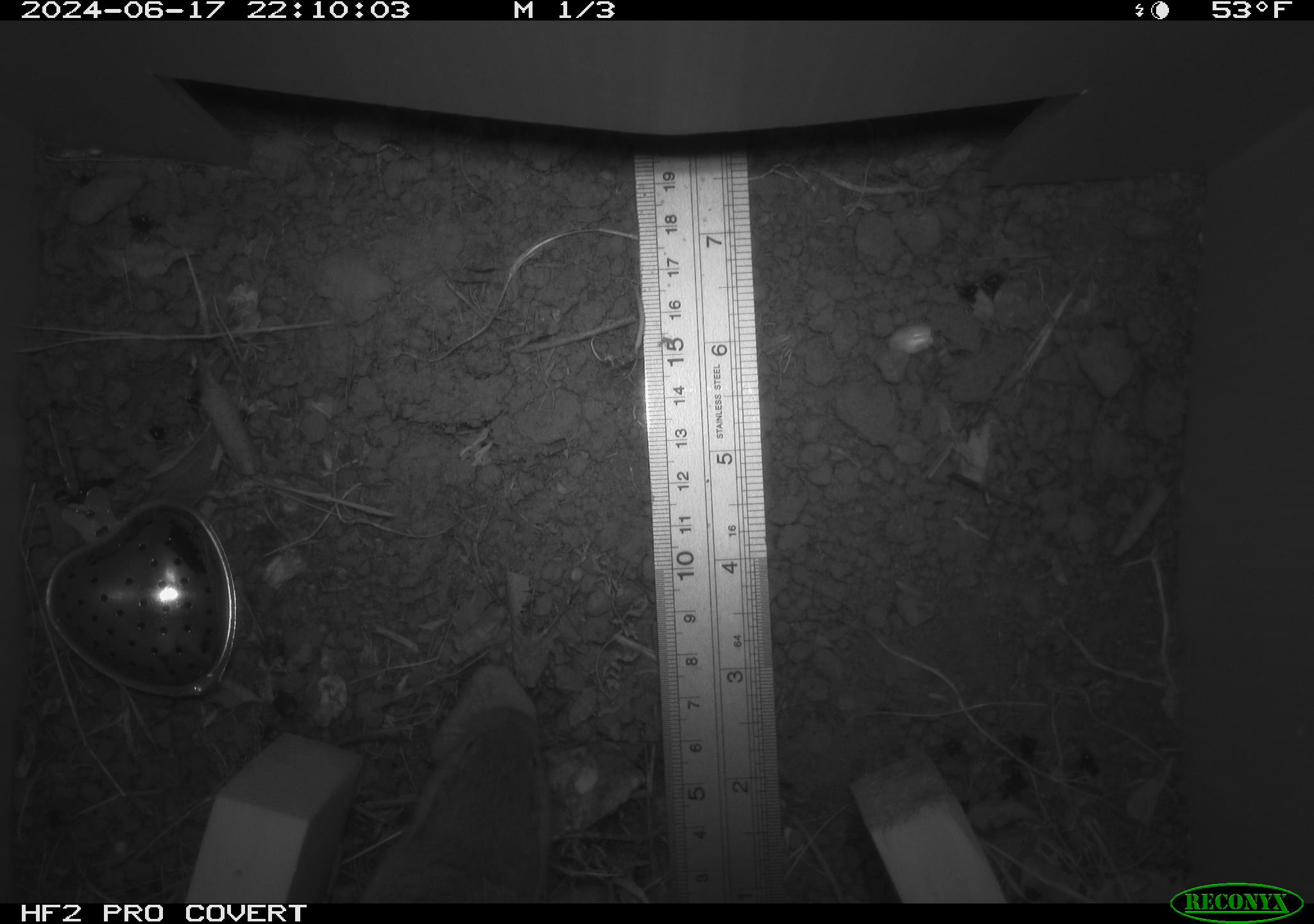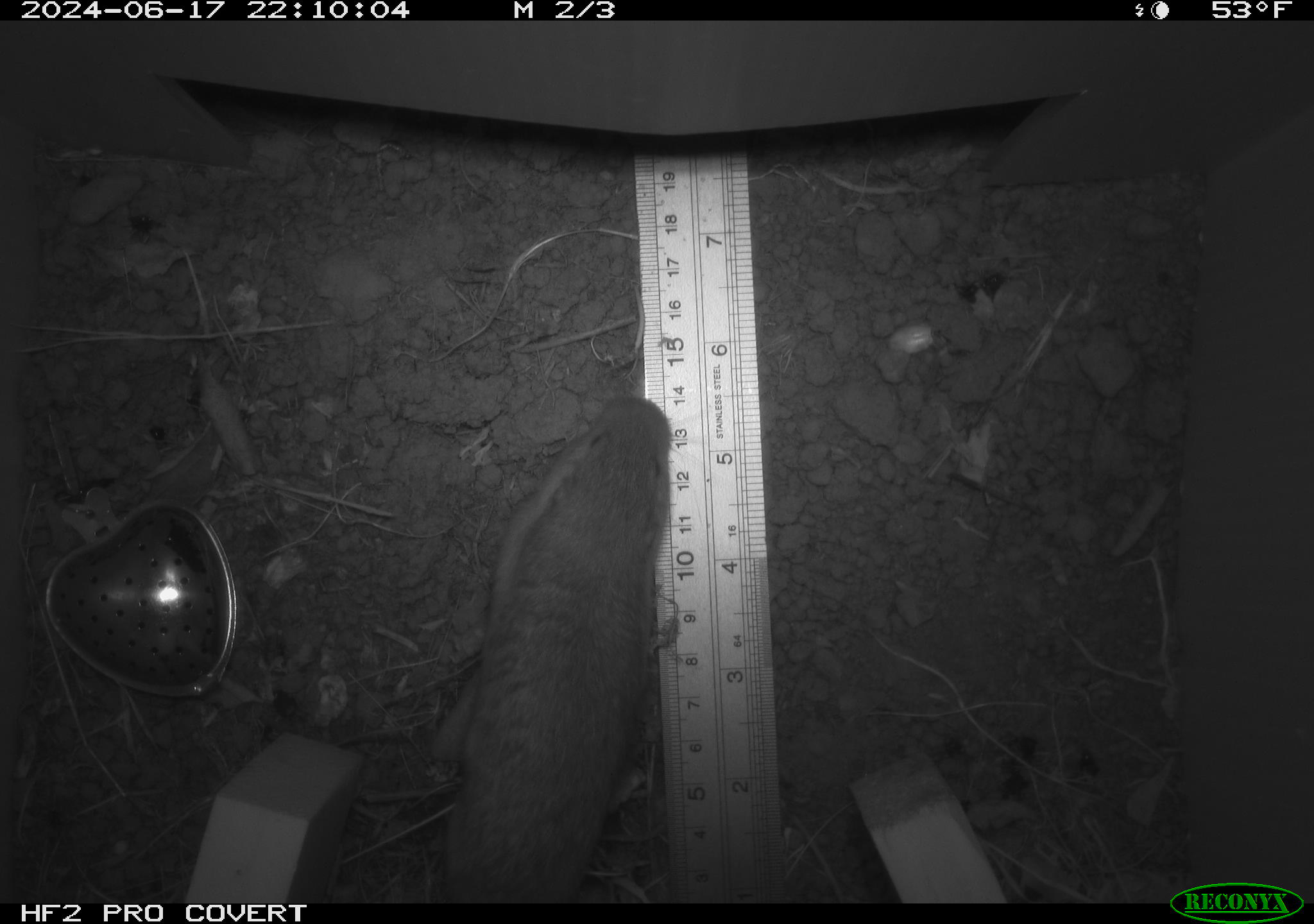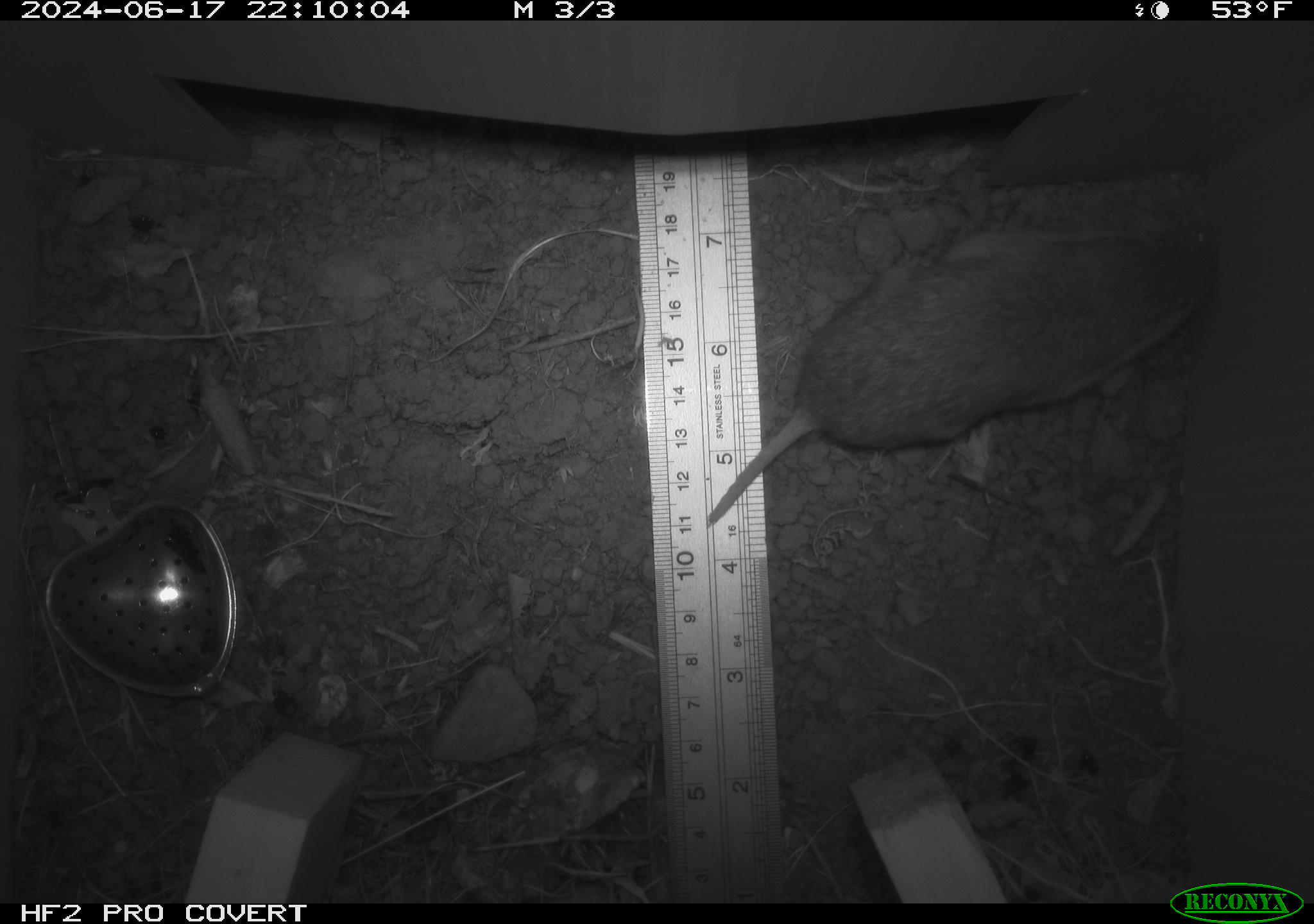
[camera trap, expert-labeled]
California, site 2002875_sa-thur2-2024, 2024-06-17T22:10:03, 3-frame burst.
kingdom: Animalia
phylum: Chordata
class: Mammalia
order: Rodentia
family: Geomyidae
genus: Thomomys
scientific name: Thomomys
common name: smooth-toothed pocket gophers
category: thomomys species